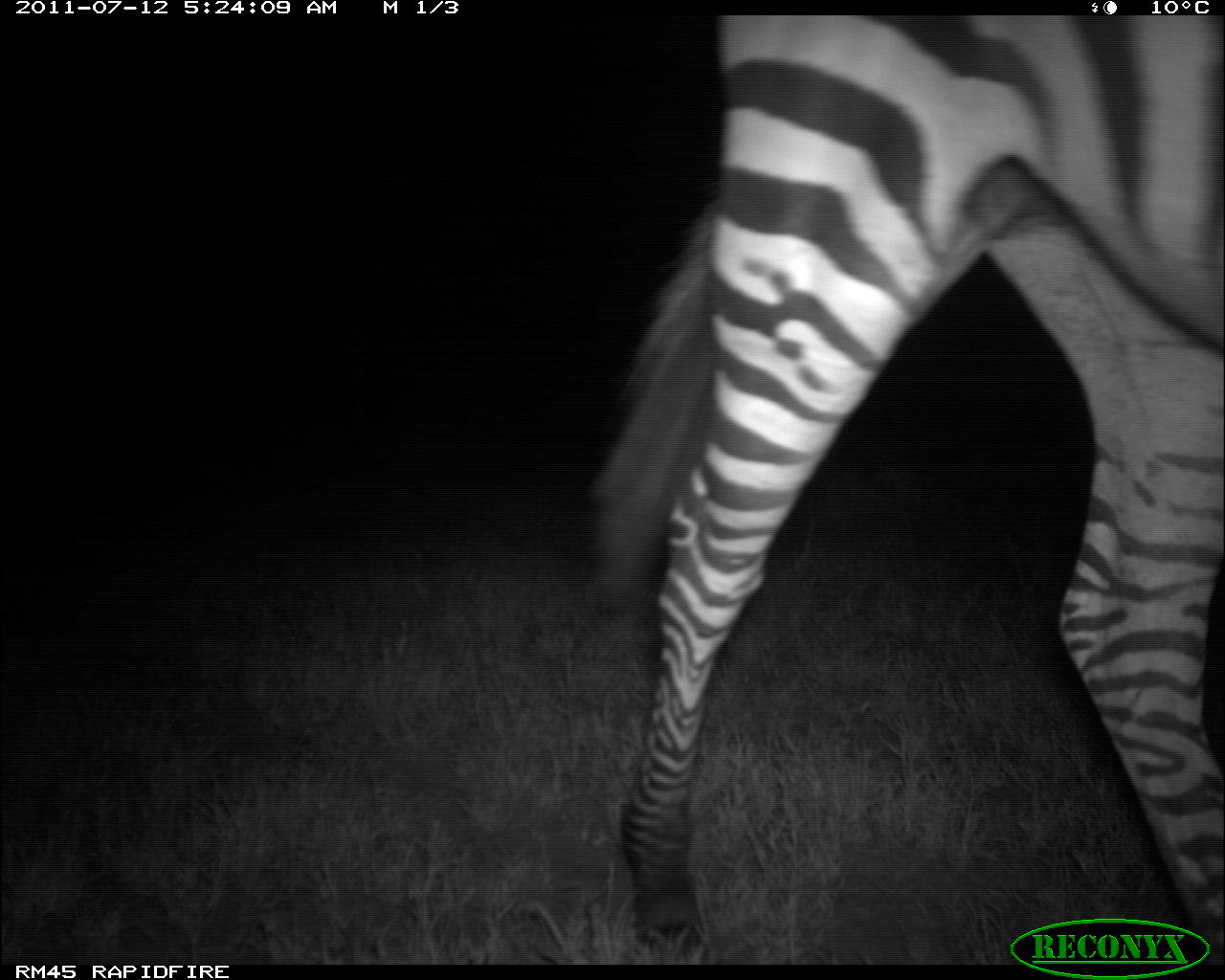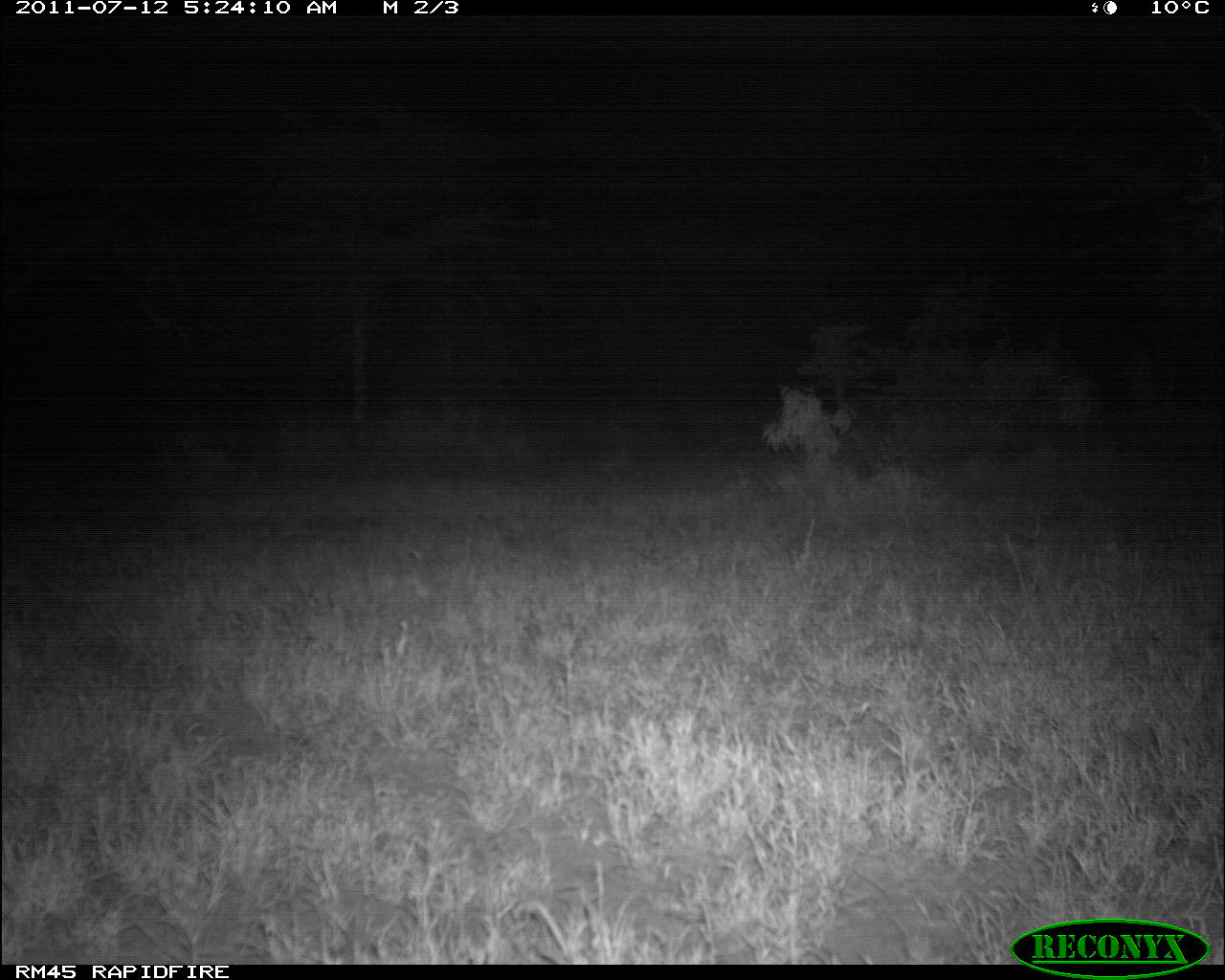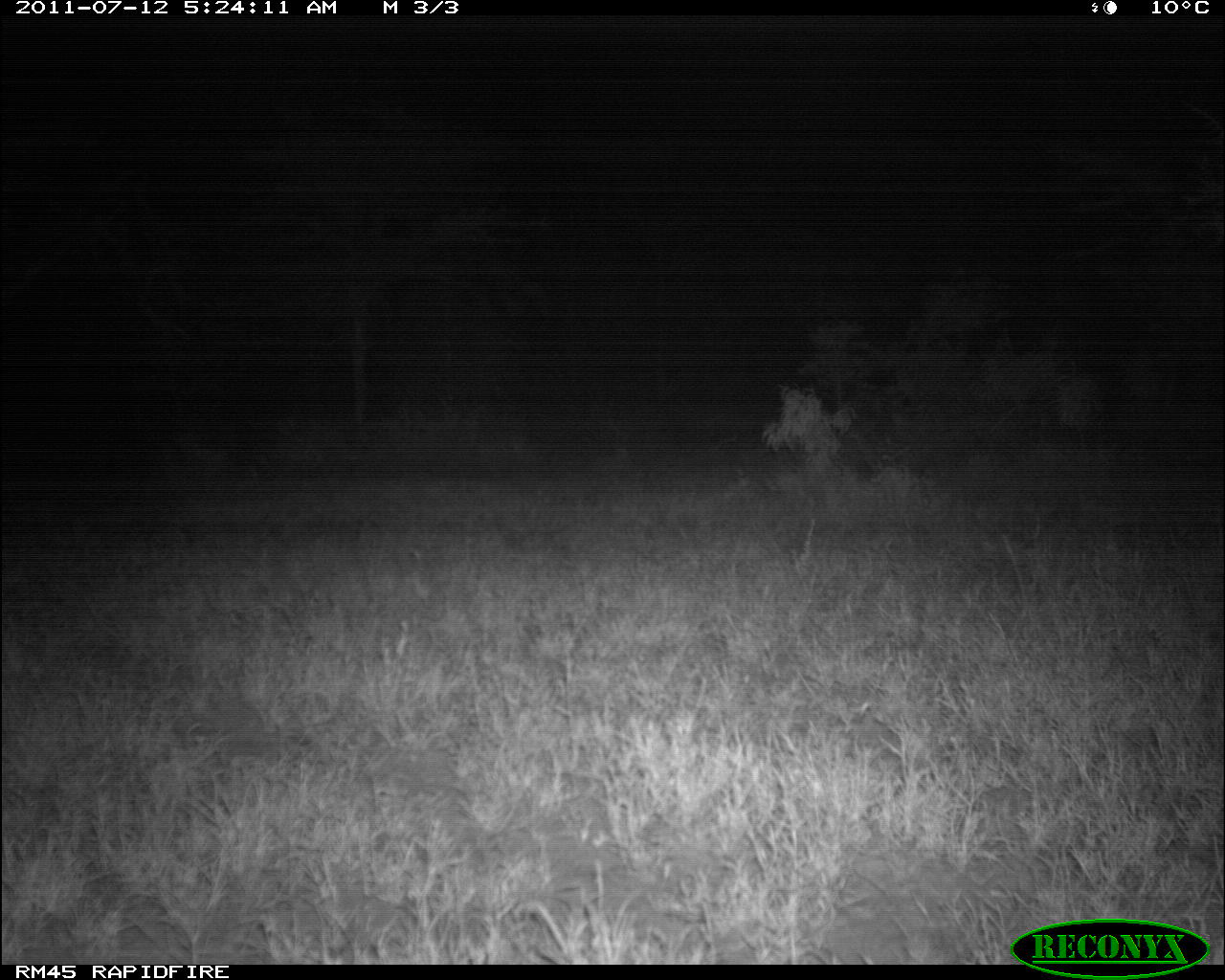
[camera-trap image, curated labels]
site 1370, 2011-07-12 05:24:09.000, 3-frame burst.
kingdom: Animalia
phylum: Chordata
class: Mammalia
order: Perissodactyla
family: Equidae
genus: Equus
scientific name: Equus quagga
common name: plains zebra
Equus quagga (plains zebra), count 1.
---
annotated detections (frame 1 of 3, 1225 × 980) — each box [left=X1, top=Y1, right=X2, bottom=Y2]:
equus quagga: [left=590, top=12, right=1218, bottom=958]